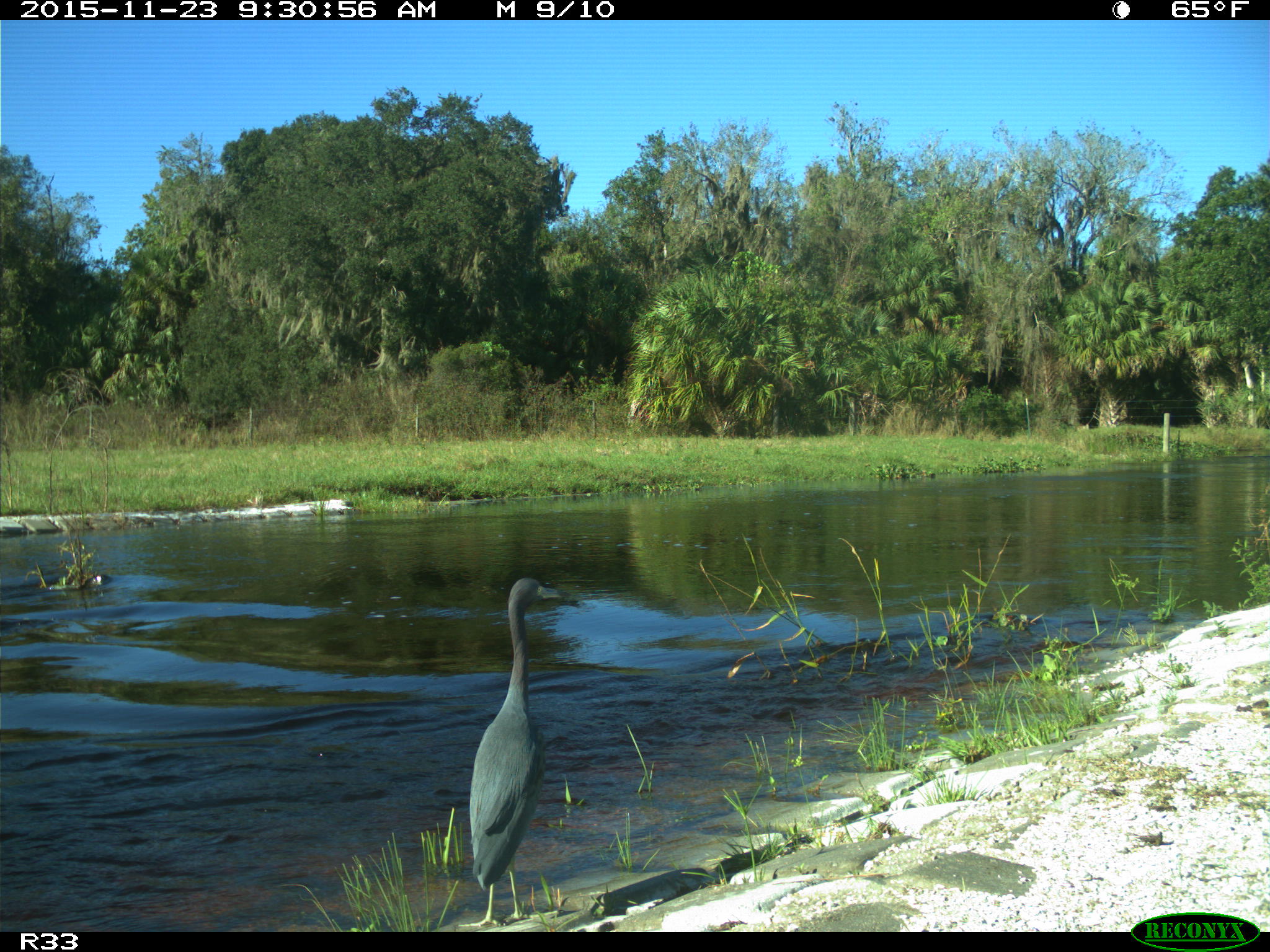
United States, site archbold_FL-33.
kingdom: Animalia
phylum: Chordata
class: Aves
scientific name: Aves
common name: birds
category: unidentified bird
Unidentified bird (birds) (Aves).